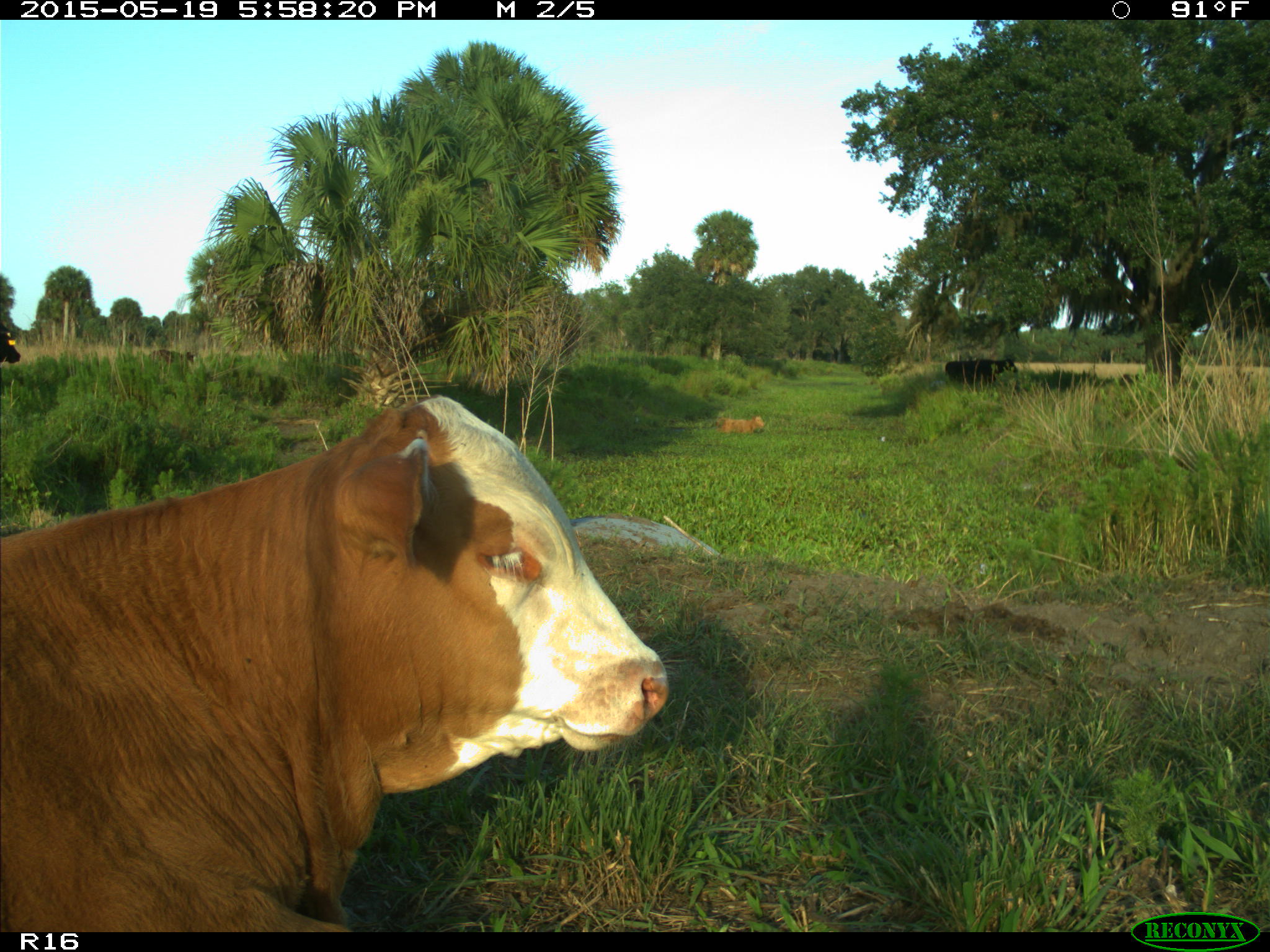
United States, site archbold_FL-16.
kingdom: Animalia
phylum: Chordata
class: Mammalia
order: Artiodactyla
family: Bovidae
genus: Bos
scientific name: Bos taurus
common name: domestic cow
Bos taurus (domestic cow).